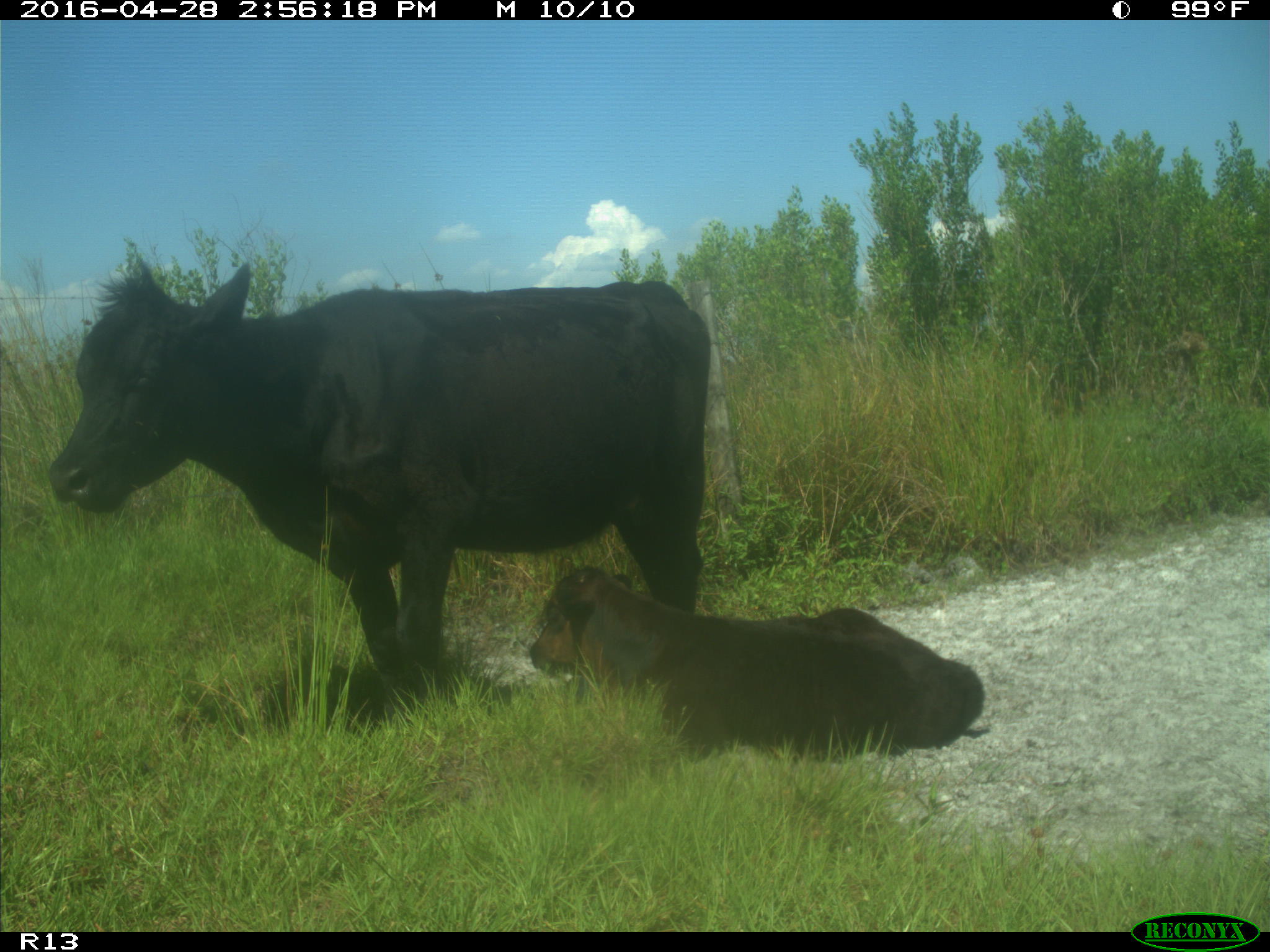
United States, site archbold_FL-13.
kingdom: Animalia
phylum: Chordata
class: Mammalia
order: Artiodactyla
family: Bovidae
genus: Bos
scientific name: Bos taurus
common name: domestic cow